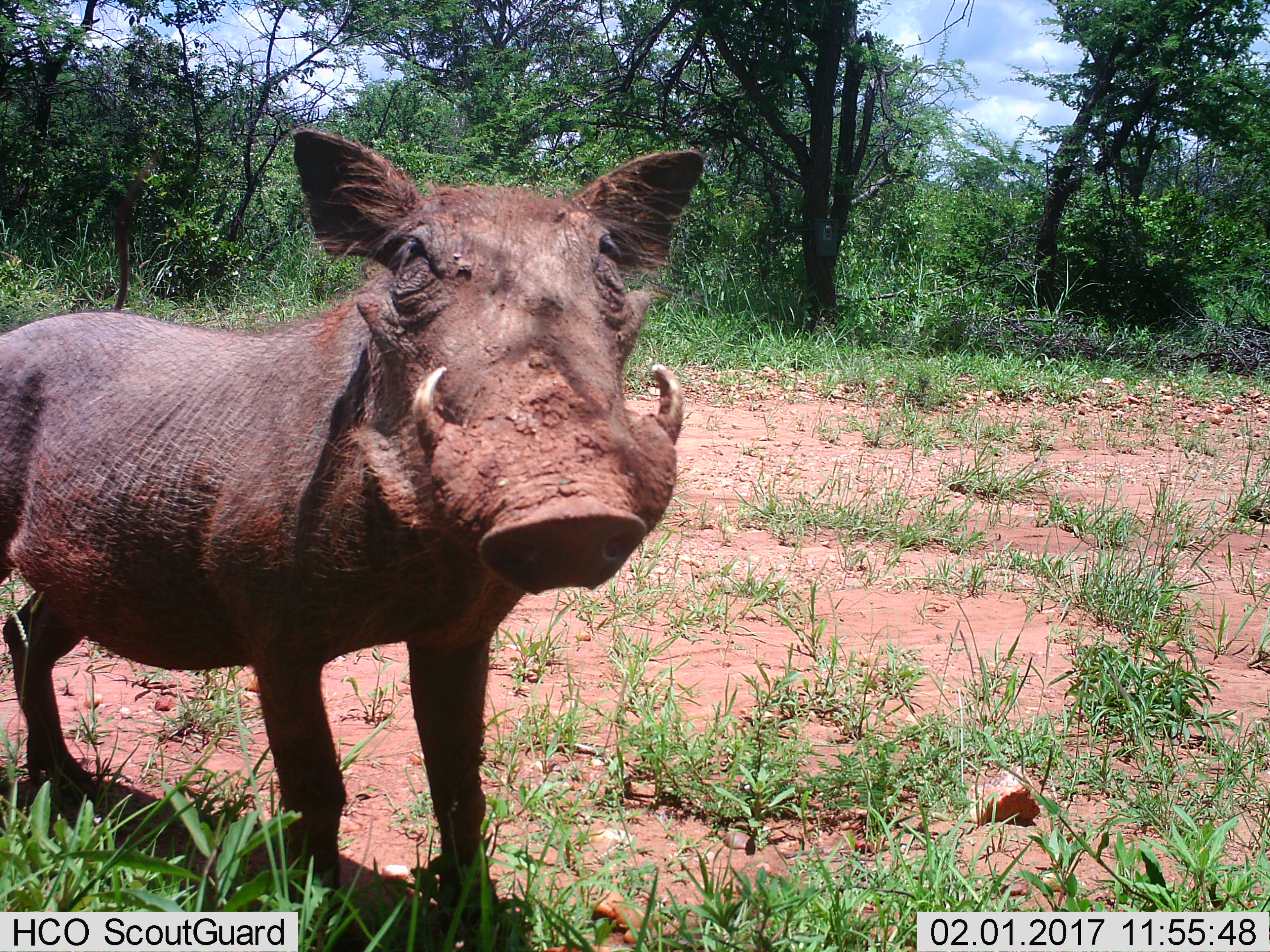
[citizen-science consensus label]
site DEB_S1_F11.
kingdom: Animalia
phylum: Chordata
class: Mammalia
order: Artiodactyla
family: Suidae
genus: Phacochoerus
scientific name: Phacochoerus africanus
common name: warthog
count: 1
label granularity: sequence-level